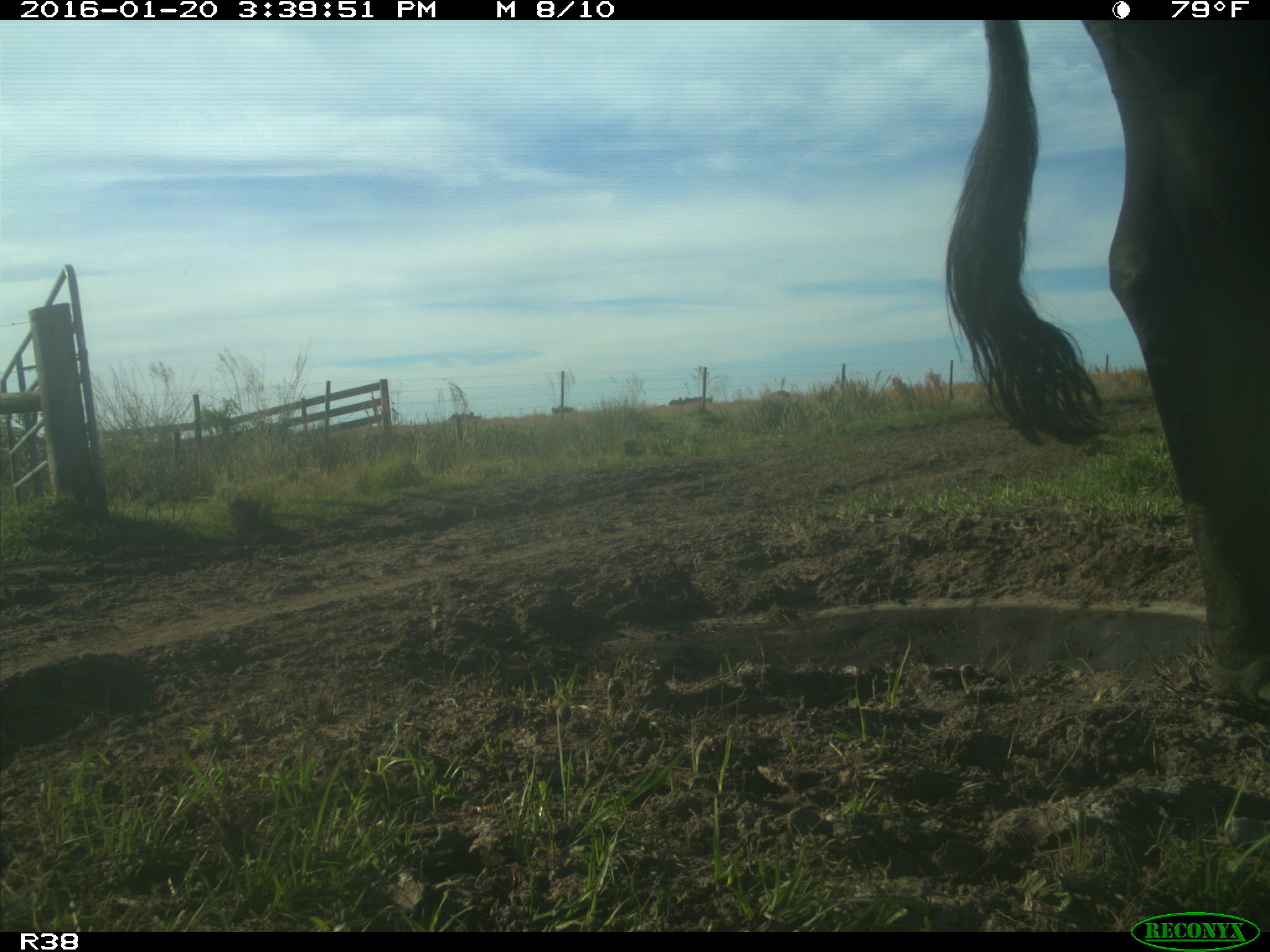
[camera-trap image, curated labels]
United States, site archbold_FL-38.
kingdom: Animalia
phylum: Chordata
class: Mammalia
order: Artiodactyla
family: Bovidae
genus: Bos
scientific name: Bos taurus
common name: domestic cow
Bos taurus (domestic cow).